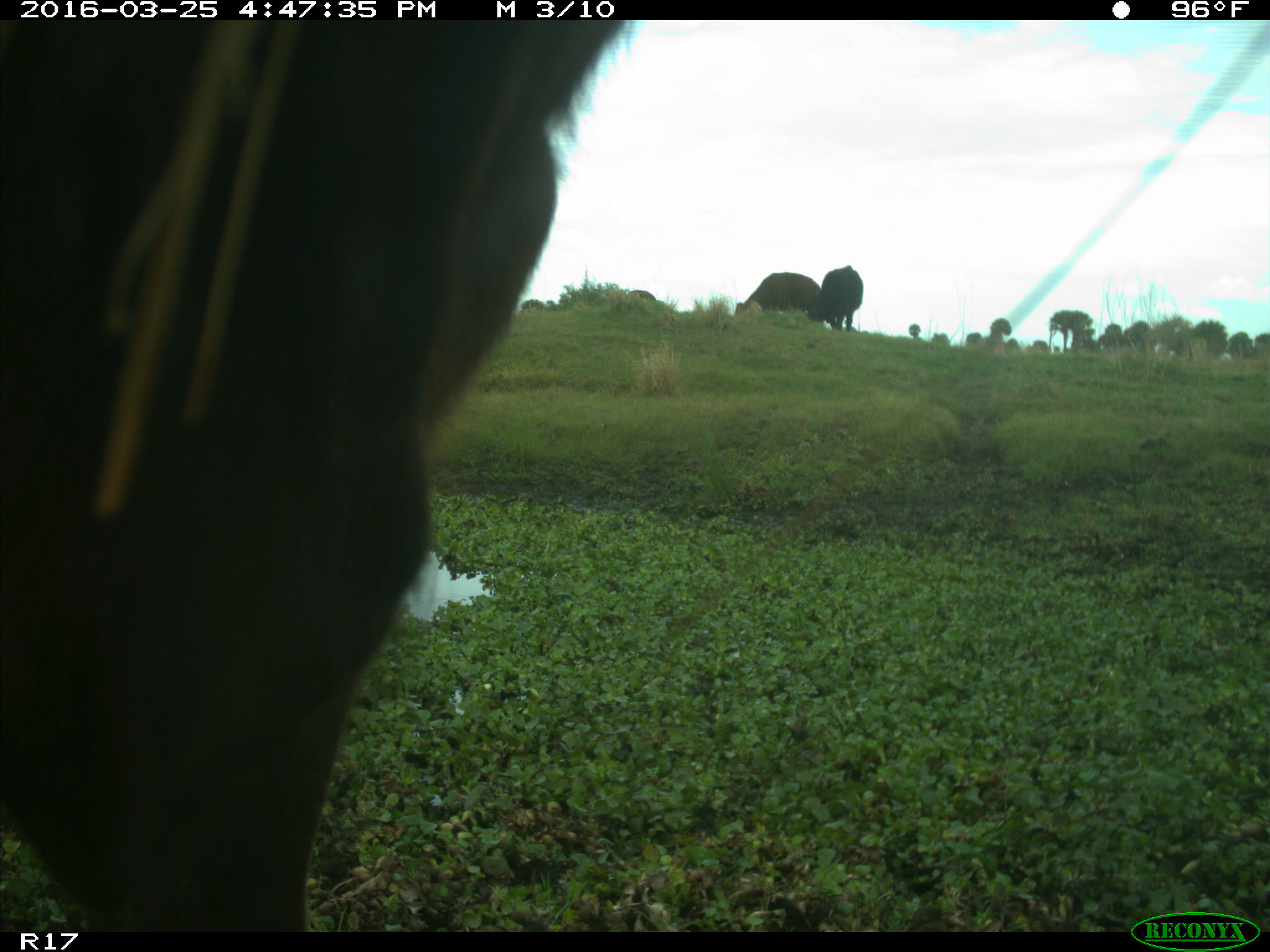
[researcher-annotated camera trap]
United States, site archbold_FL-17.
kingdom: Animalia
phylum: Chordata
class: Mammalia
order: Artiodactyla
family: Bovidae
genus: Bos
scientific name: Bos taurus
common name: domestic cow